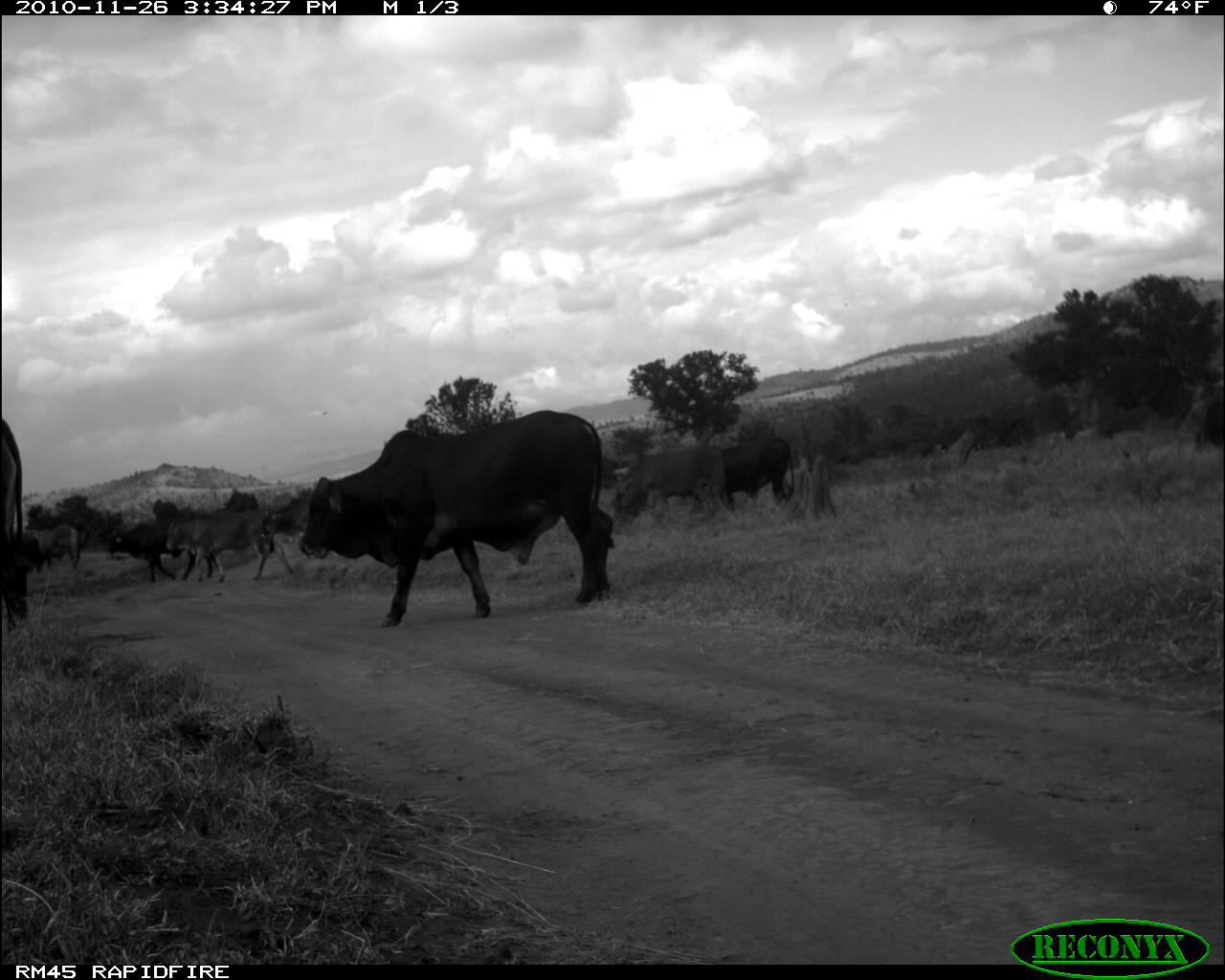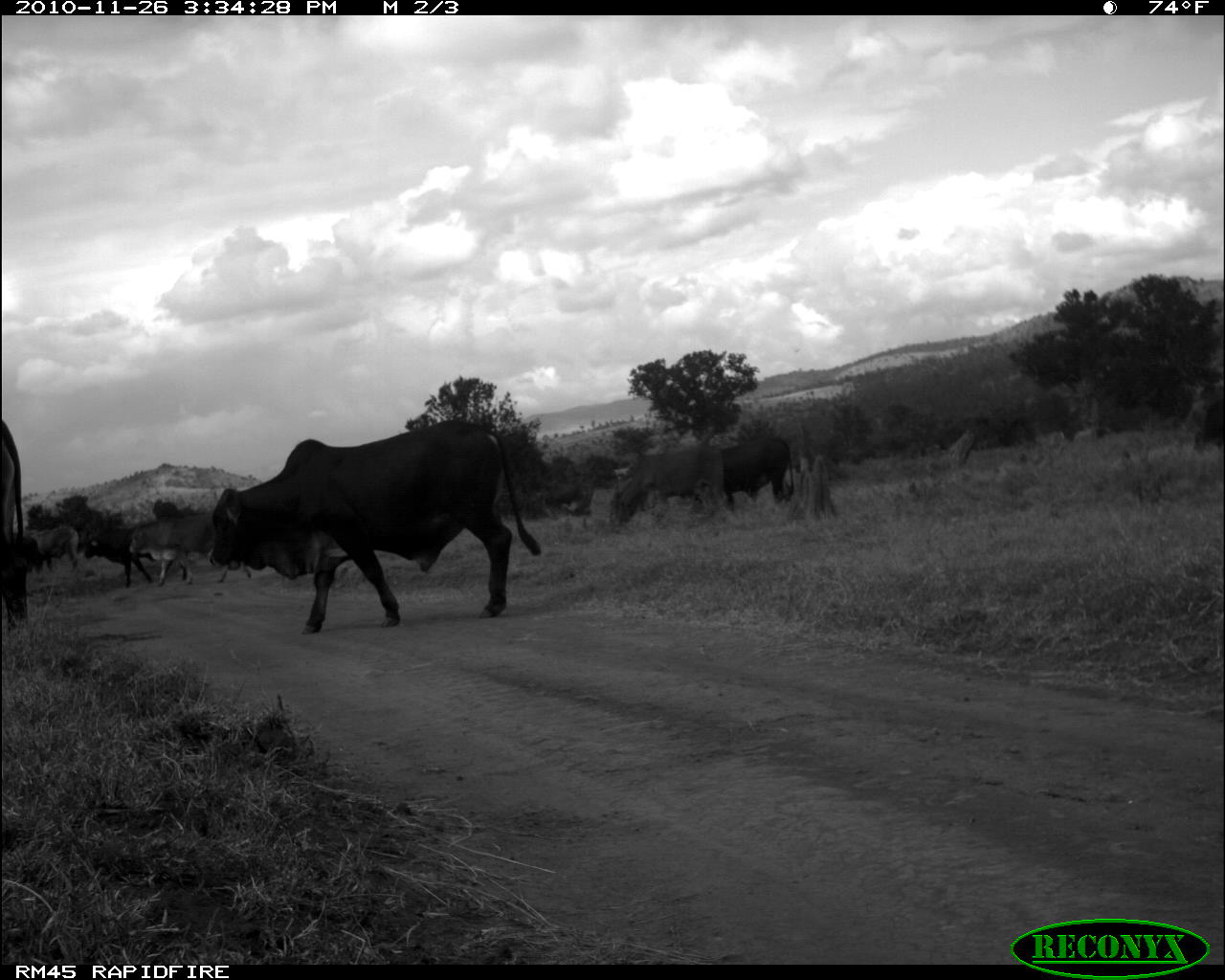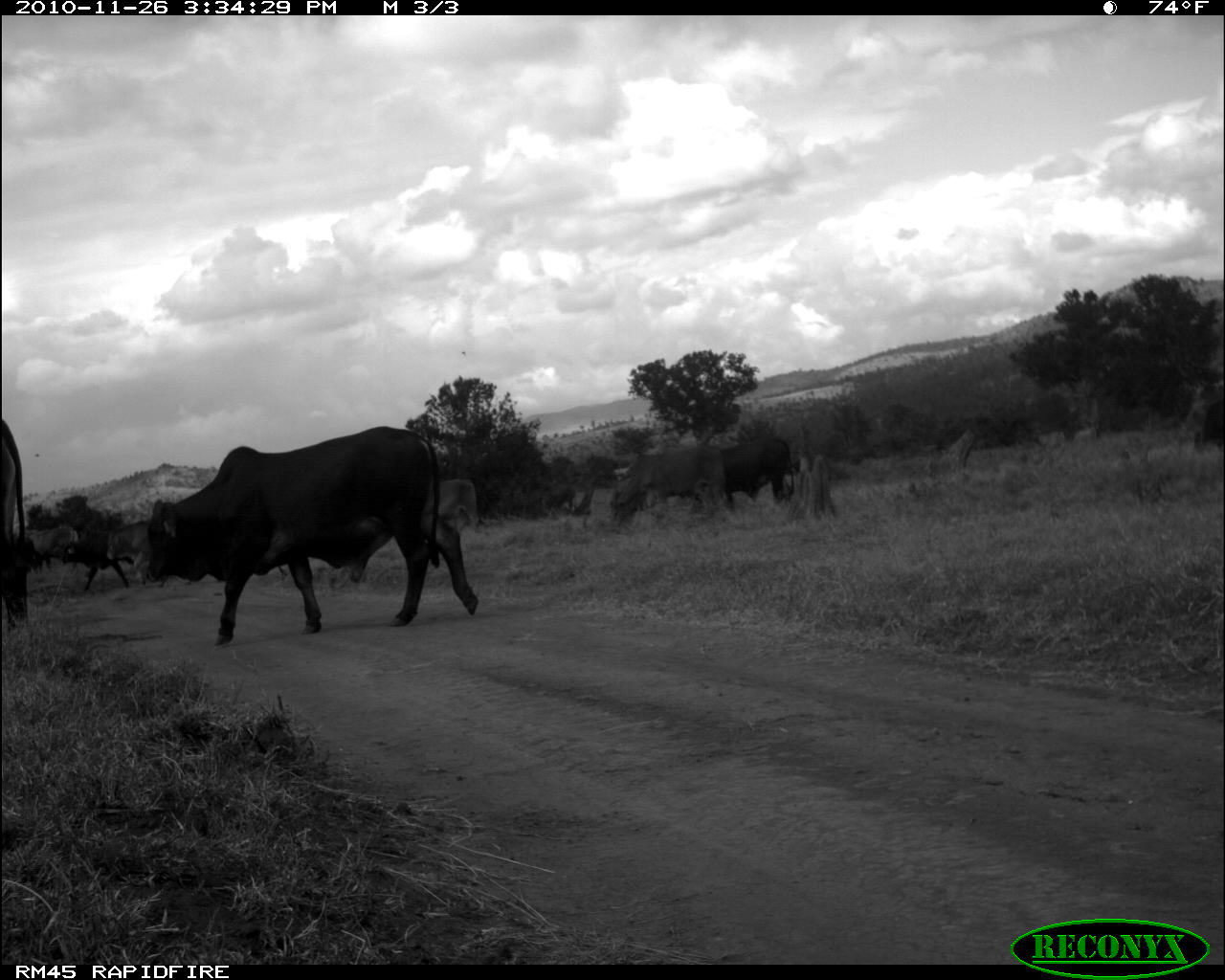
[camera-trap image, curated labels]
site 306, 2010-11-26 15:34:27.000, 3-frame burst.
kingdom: Animalia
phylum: Chordata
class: Mammalia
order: Artiodactyla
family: Bovidae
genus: Bos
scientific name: Bos taurus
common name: domestic cattle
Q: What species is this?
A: Bos taurus (domestic cattle).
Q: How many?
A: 8.